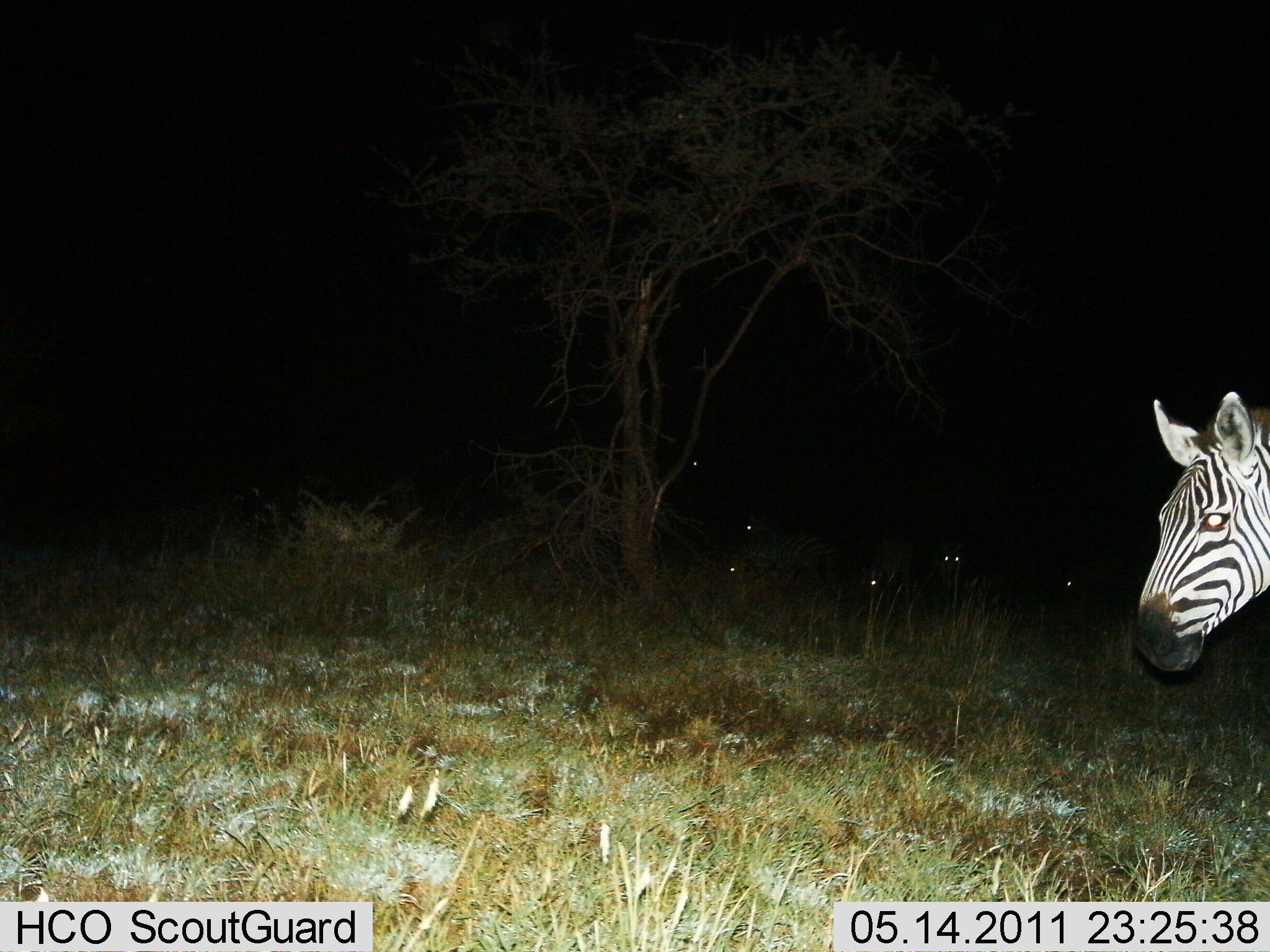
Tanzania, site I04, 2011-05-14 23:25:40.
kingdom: Animalia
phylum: Chordata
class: Mammalia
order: Perissodactyla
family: Equidae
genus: Equus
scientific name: Equus quagga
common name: plains zebra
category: zebra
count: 1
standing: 73%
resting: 0%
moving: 27%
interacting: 0%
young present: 0%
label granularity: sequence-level